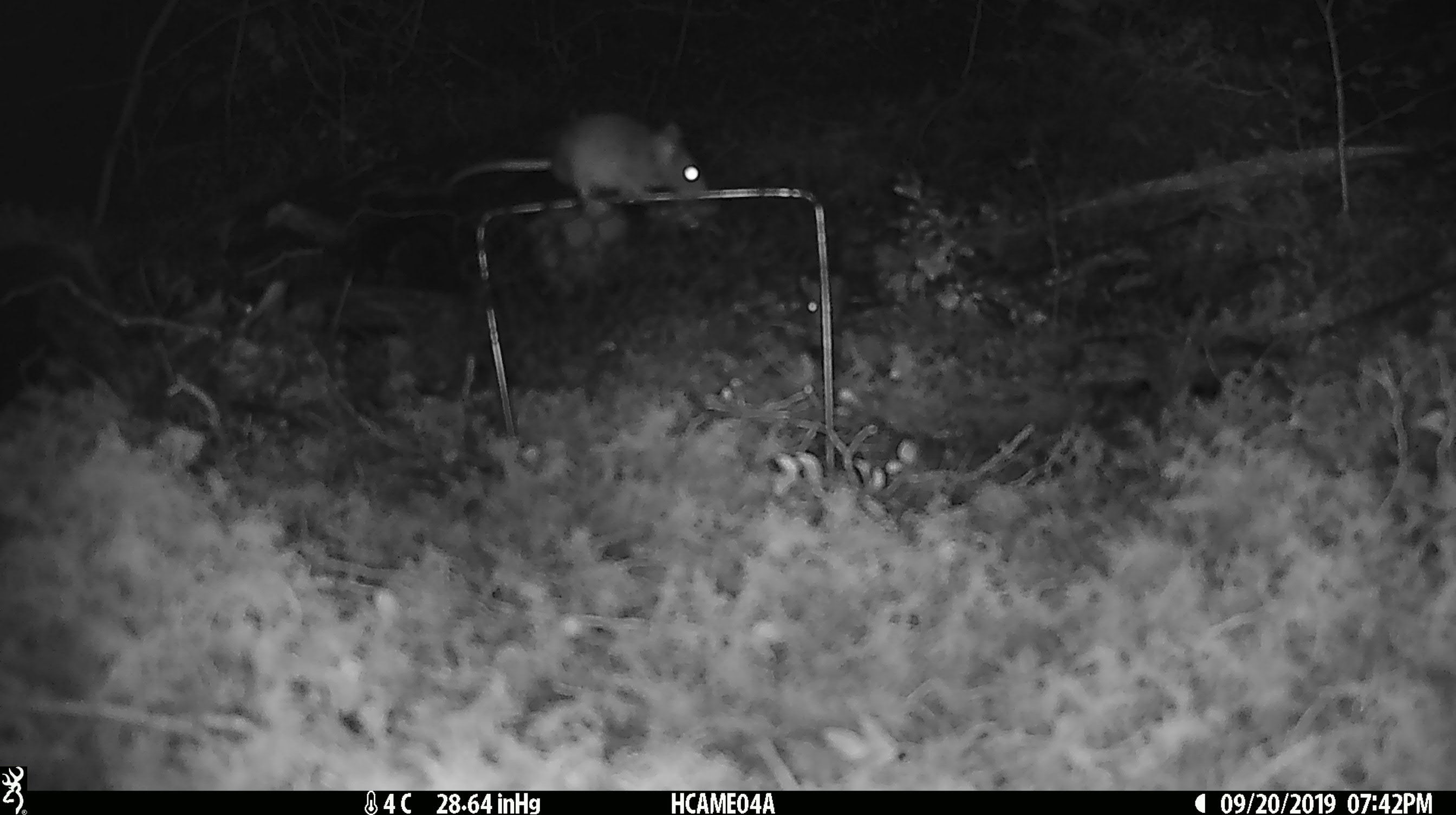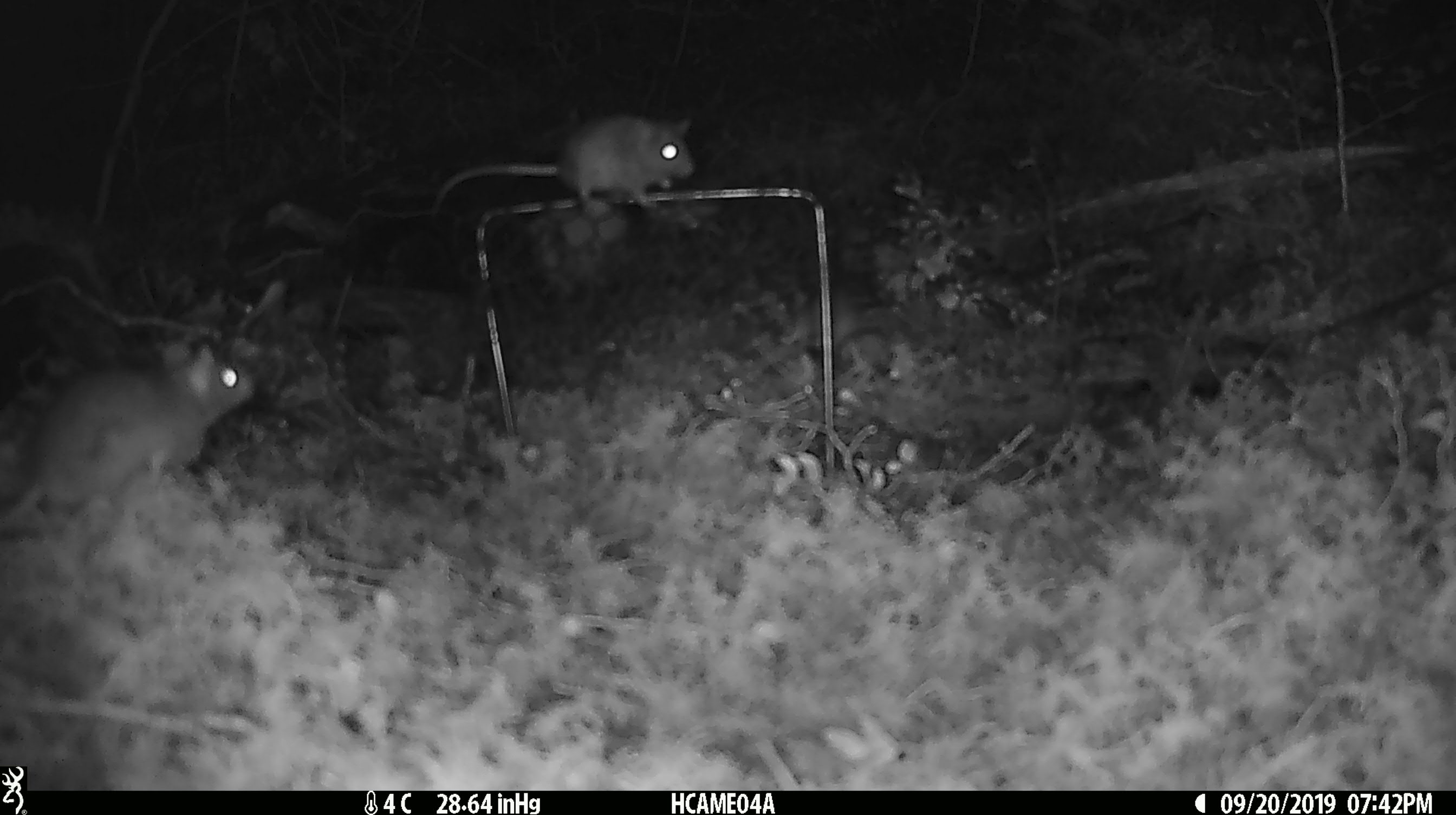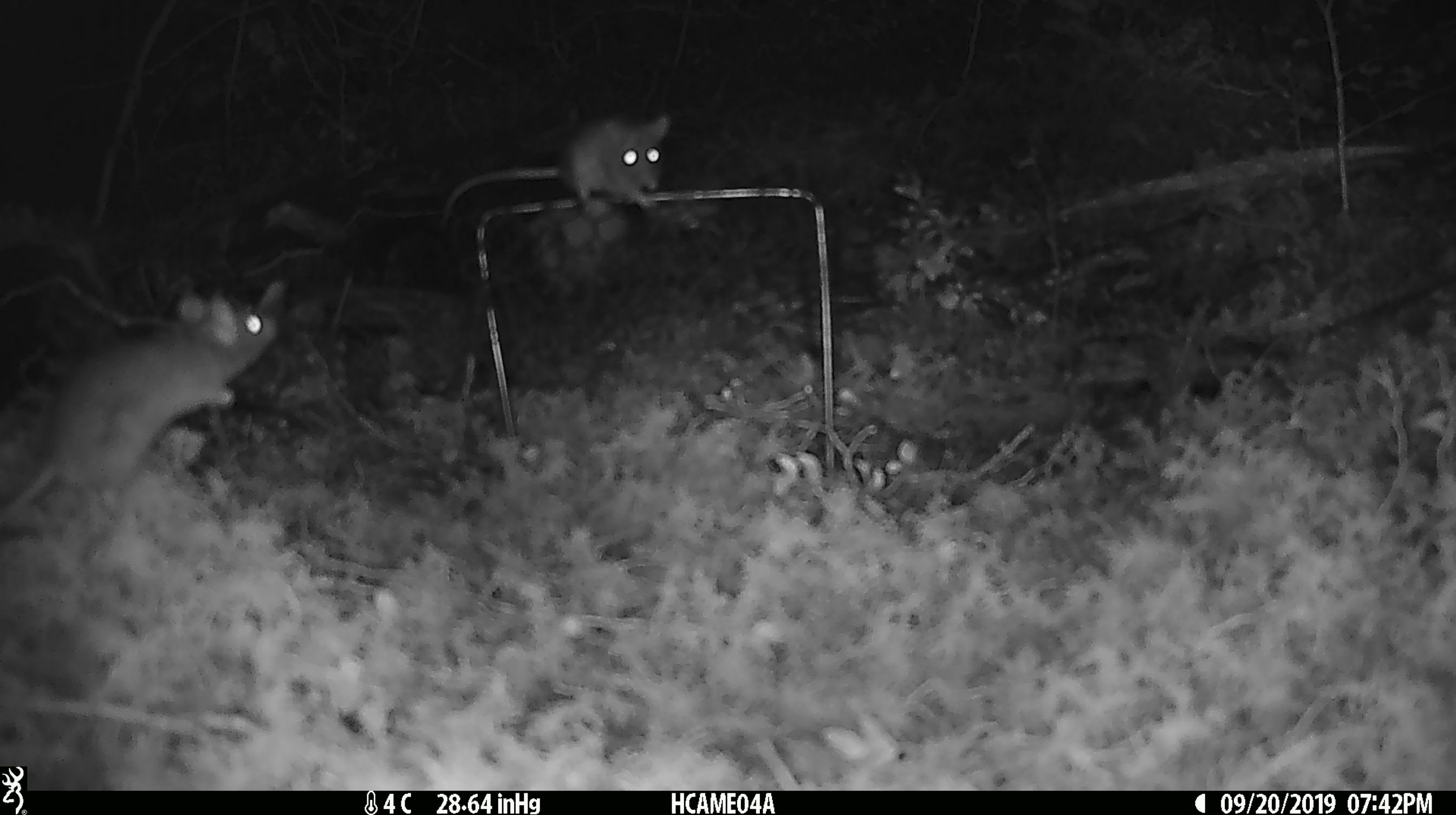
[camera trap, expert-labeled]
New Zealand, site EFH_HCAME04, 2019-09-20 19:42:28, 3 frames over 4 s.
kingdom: Animalia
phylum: Chordata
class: Mammalia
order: Rodentia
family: Muridae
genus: Mus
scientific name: Mus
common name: mouse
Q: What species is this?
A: Mouse (Mus).